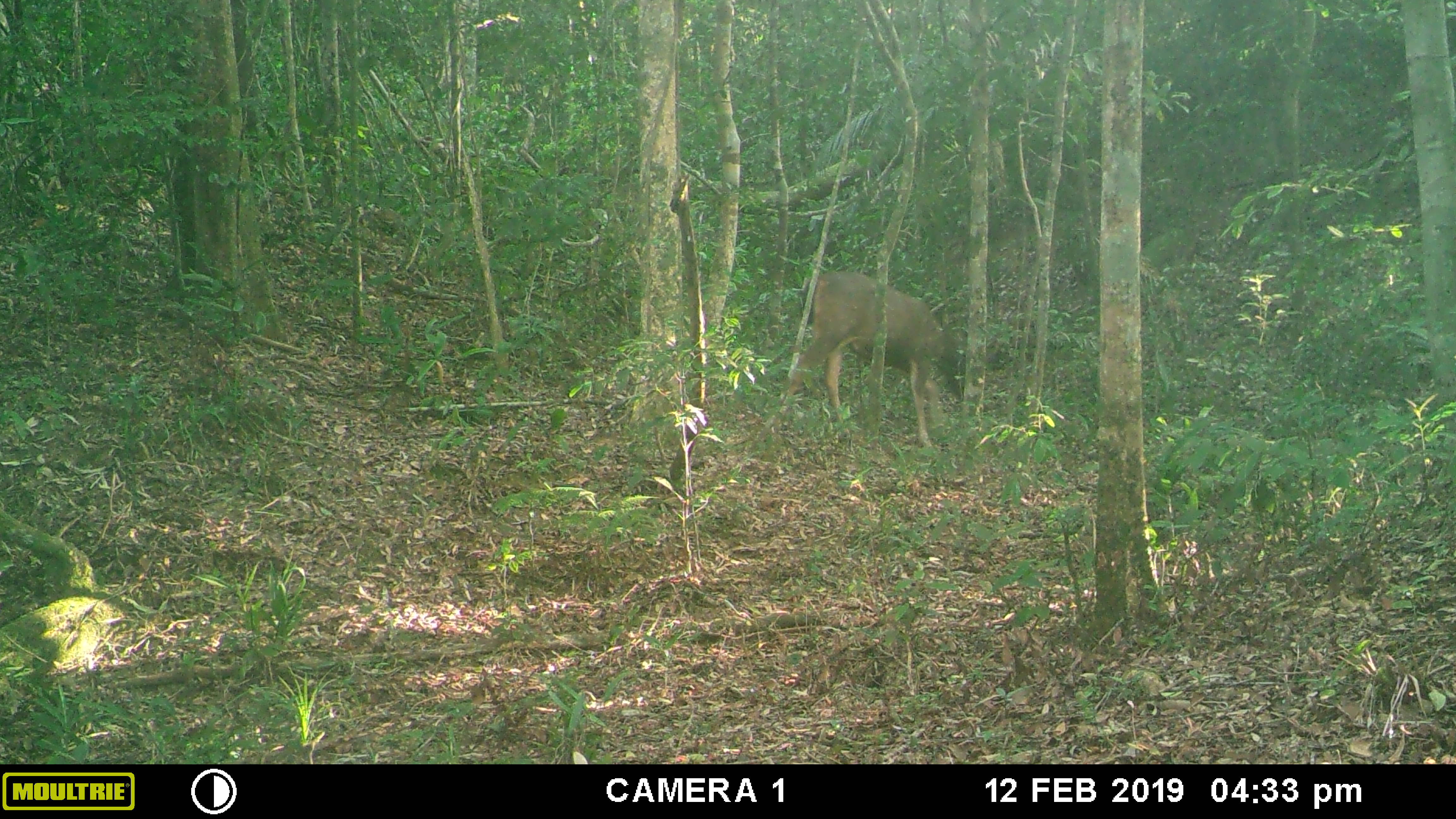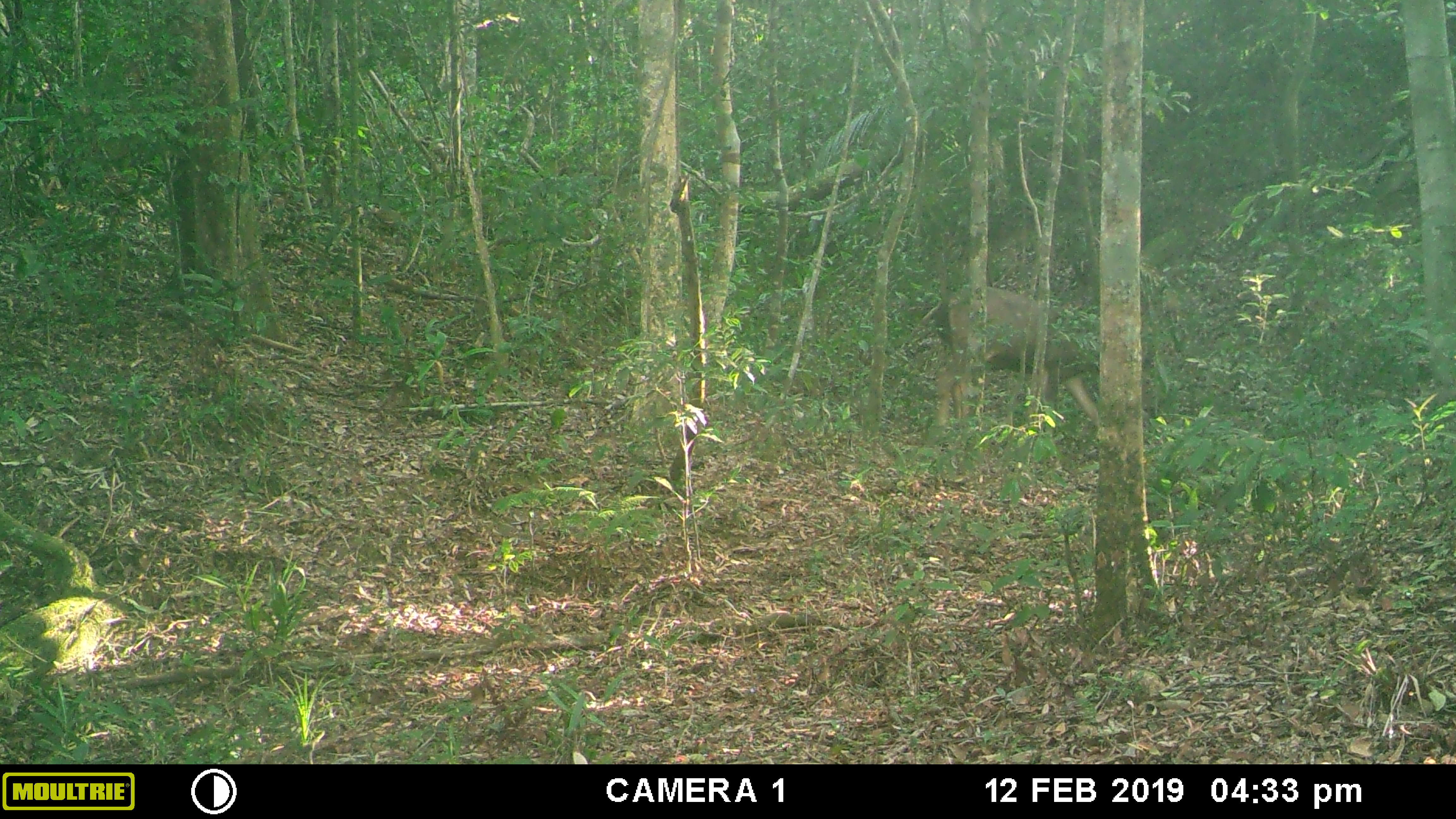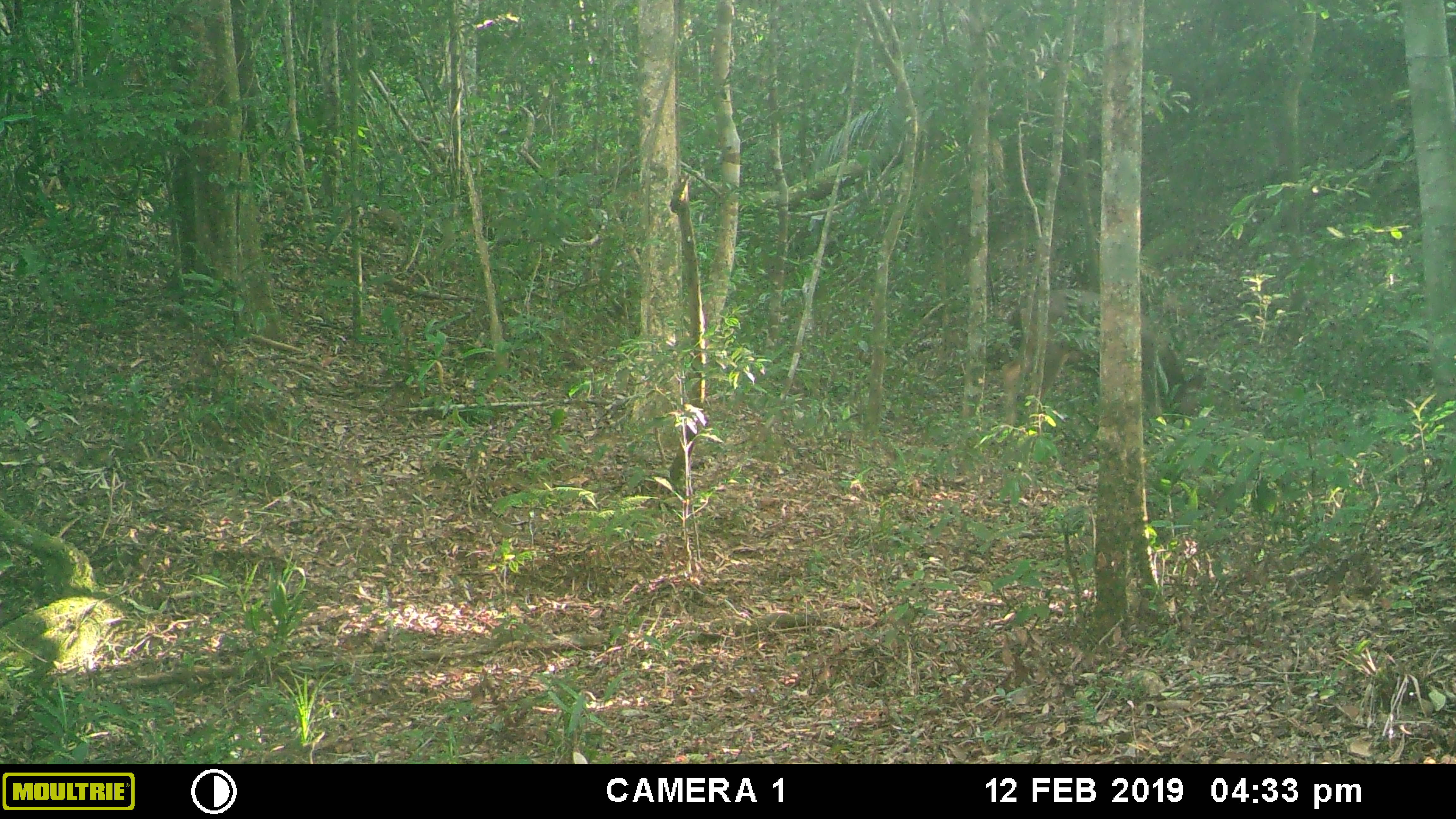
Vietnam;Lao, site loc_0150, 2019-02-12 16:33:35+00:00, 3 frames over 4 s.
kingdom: Animalia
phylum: Chordata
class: Mammalia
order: Artiodactyla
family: Cervidae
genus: Rusa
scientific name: Rusa unicolor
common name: sambar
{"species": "sambar (Rusa unicolor)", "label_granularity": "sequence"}